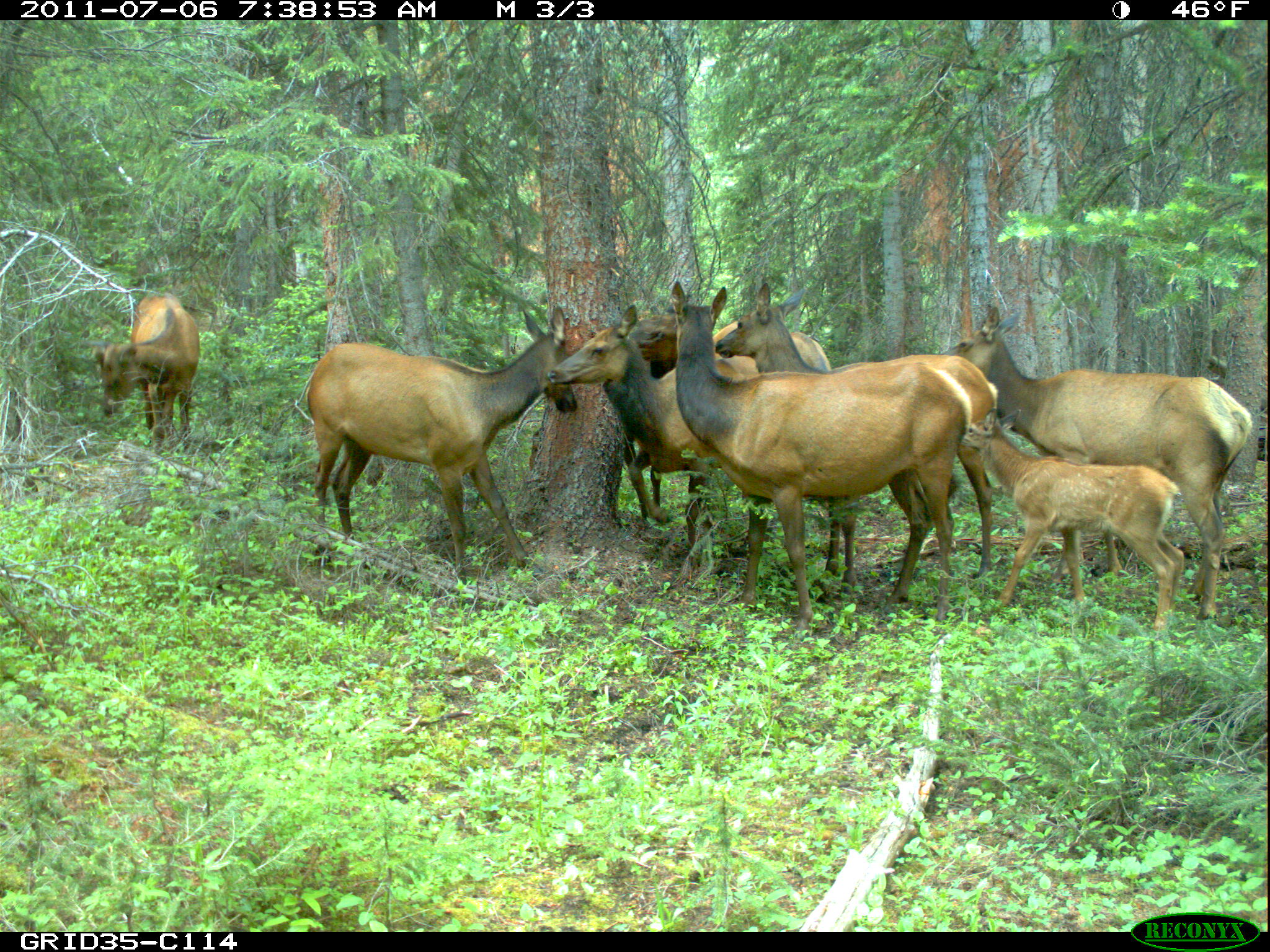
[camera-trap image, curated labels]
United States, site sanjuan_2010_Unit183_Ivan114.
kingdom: Animalia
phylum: Chordata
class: Mammalia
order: Artiodactyla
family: Cervidae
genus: Cervus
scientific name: Cervus elaphus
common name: red deer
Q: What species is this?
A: Cervus elaphus (red deer).